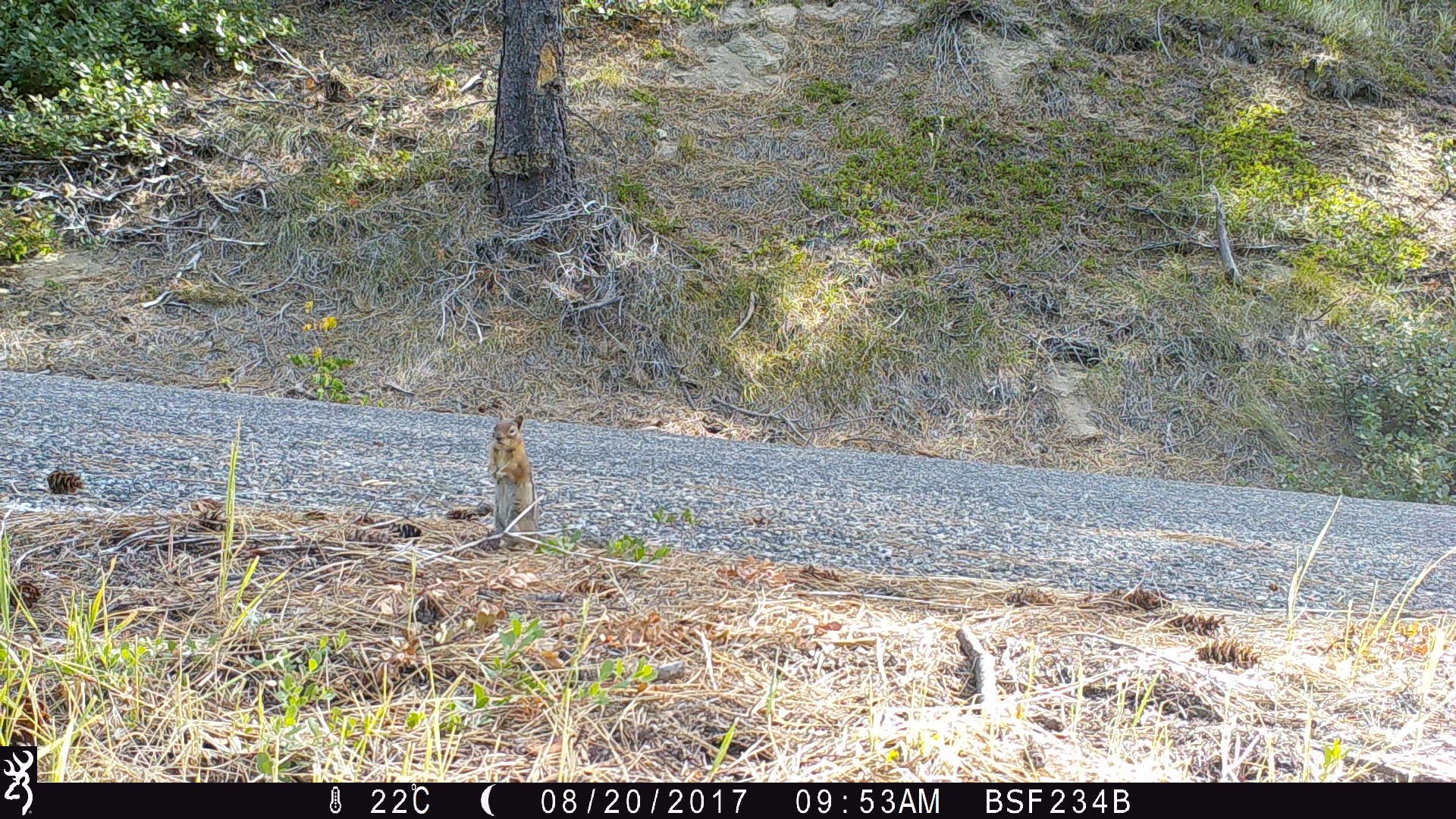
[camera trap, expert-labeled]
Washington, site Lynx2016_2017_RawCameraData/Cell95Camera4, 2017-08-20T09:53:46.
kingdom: Animalia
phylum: Chordata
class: Mammalia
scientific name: Mammalia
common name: small mammal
Small mammal (Mammalia). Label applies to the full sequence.